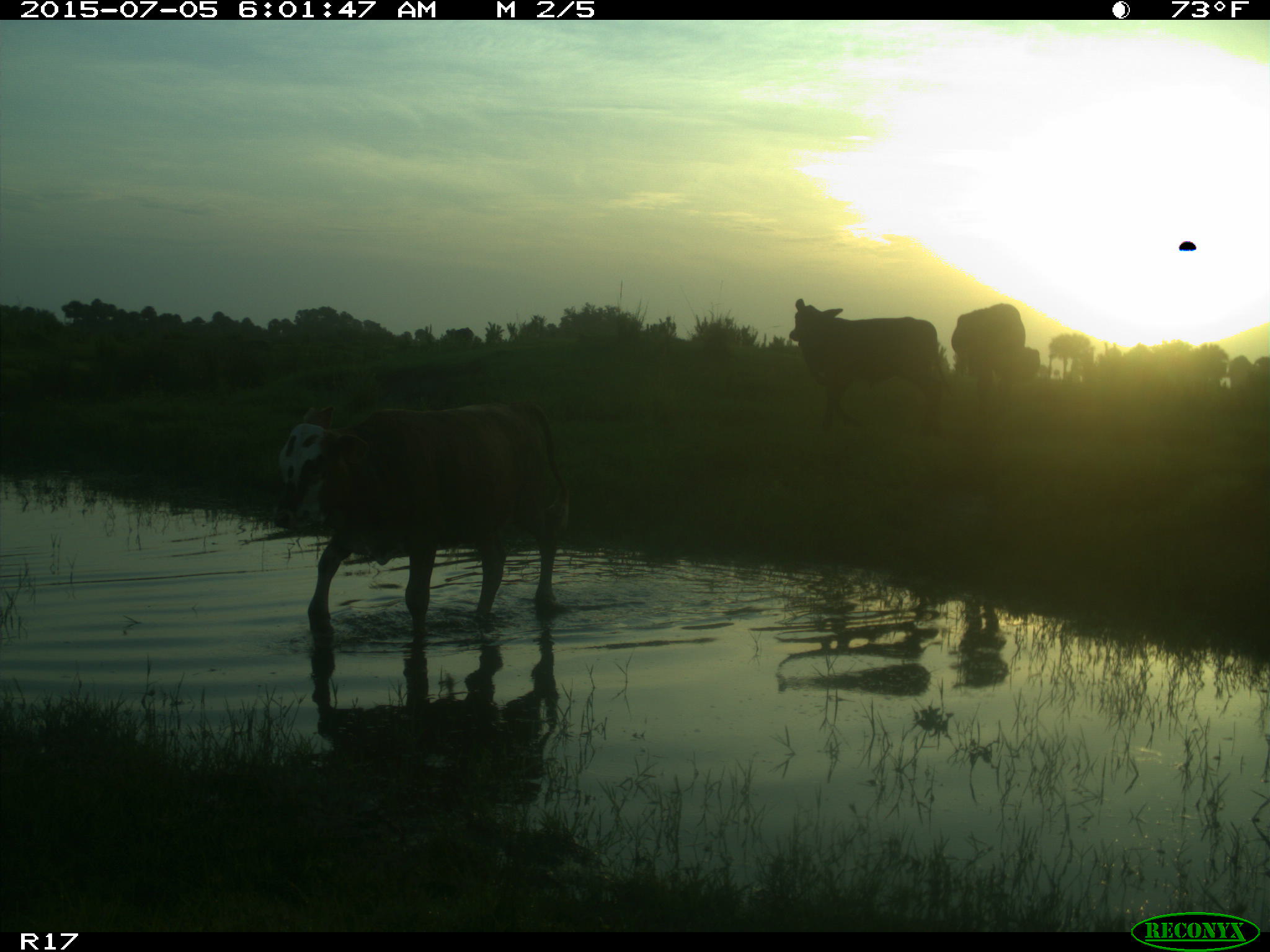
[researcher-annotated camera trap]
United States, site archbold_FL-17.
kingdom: Animalia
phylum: Chordata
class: Mammalia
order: Artiodactyla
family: Bovidae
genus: Bos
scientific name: Bos taurus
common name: domestic cow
Bos taurus (domestic cow).